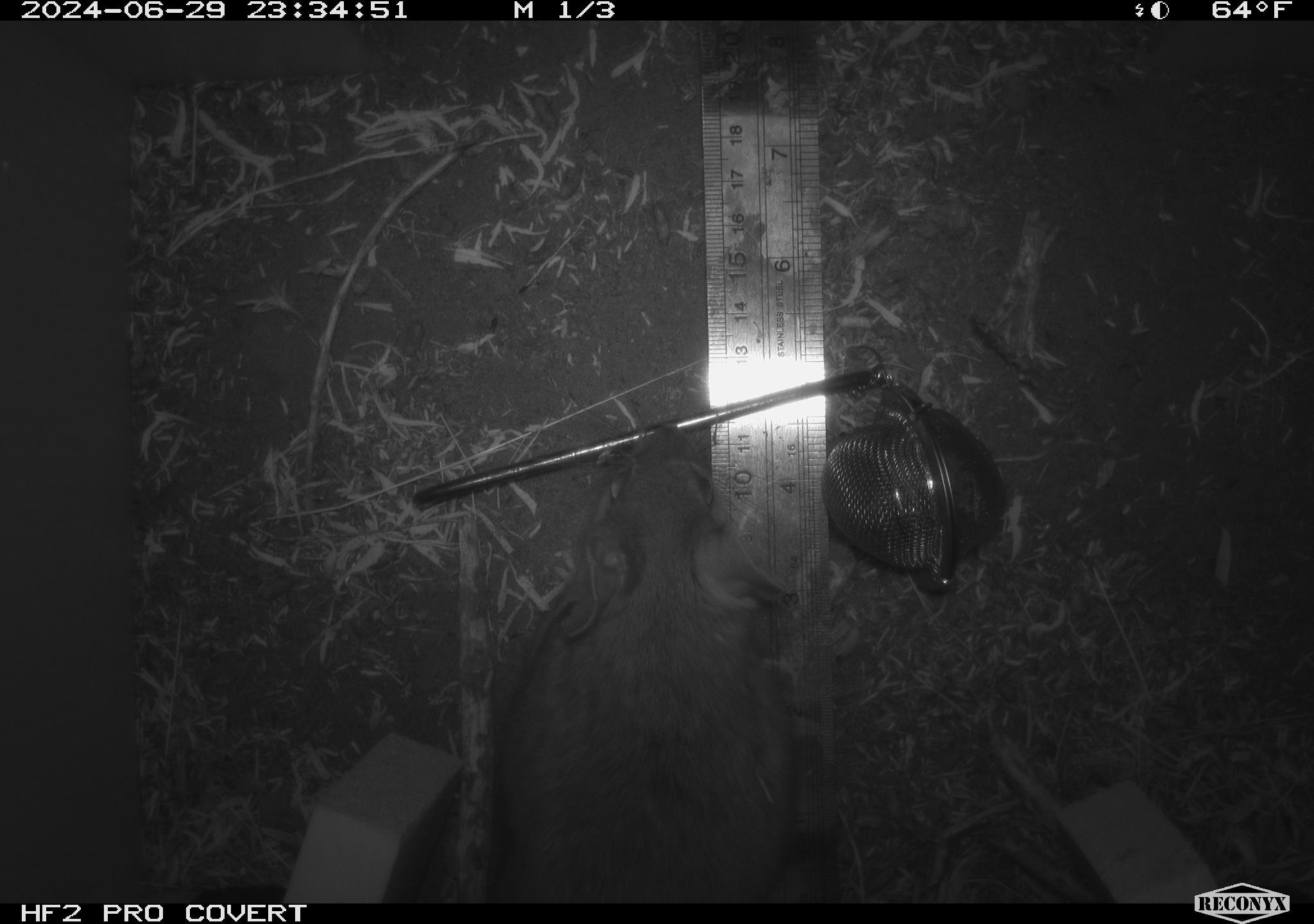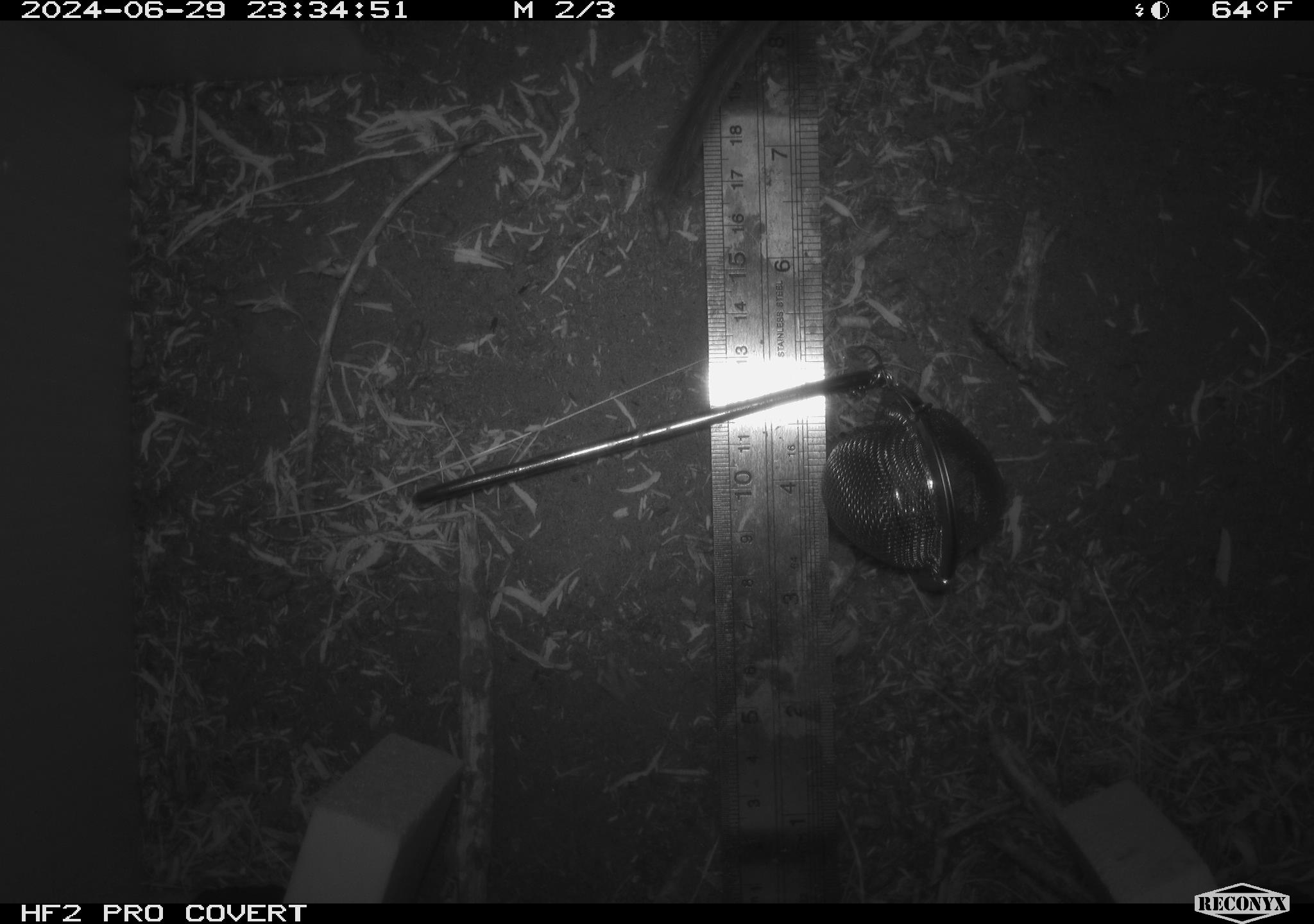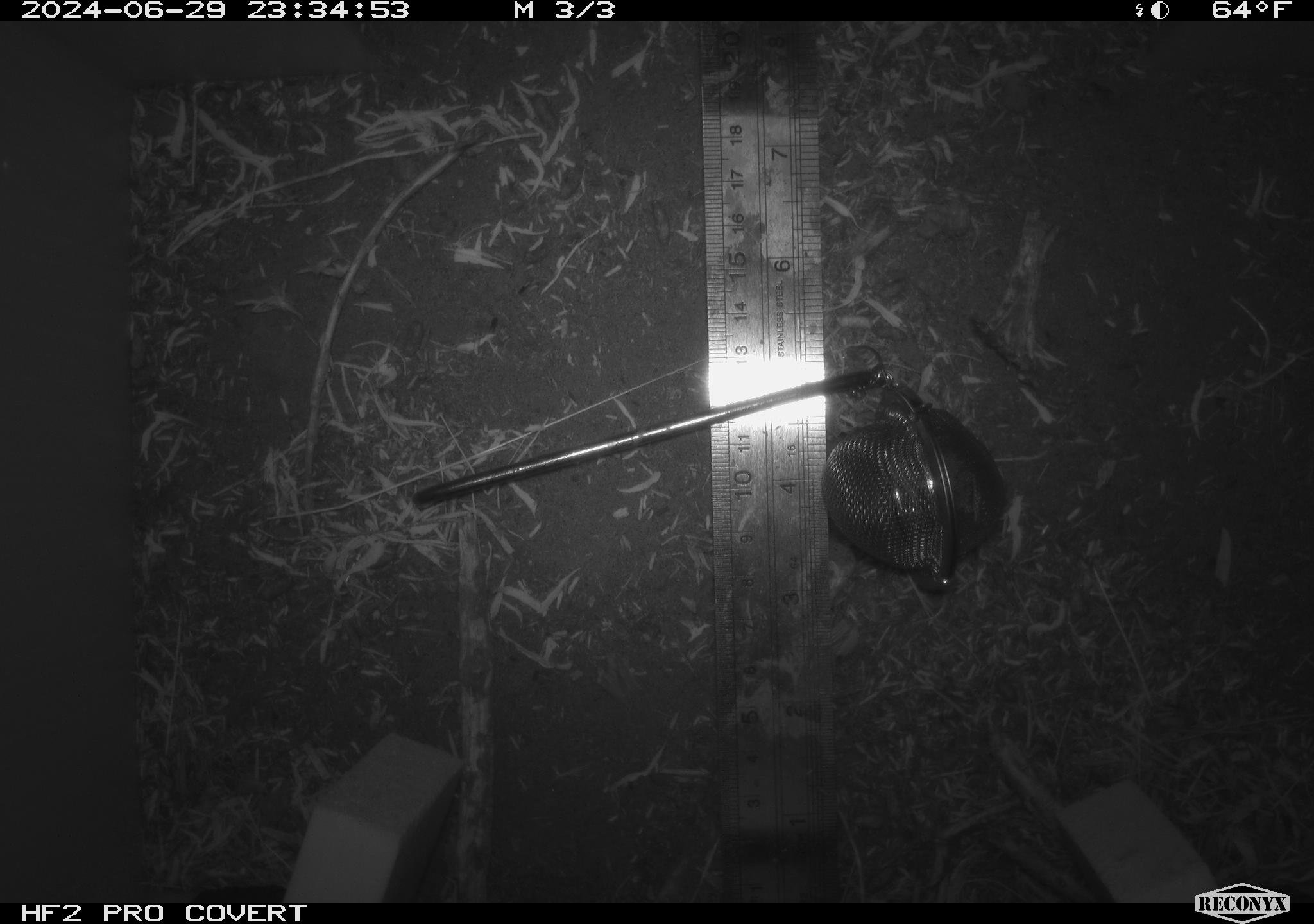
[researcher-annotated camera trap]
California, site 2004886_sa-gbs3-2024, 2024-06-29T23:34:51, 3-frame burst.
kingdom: Animalia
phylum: Chordata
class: Mammalia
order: Rodentia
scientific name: Rodentia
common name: woodrat or rat or mouse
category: woodrat or rat or mouse species